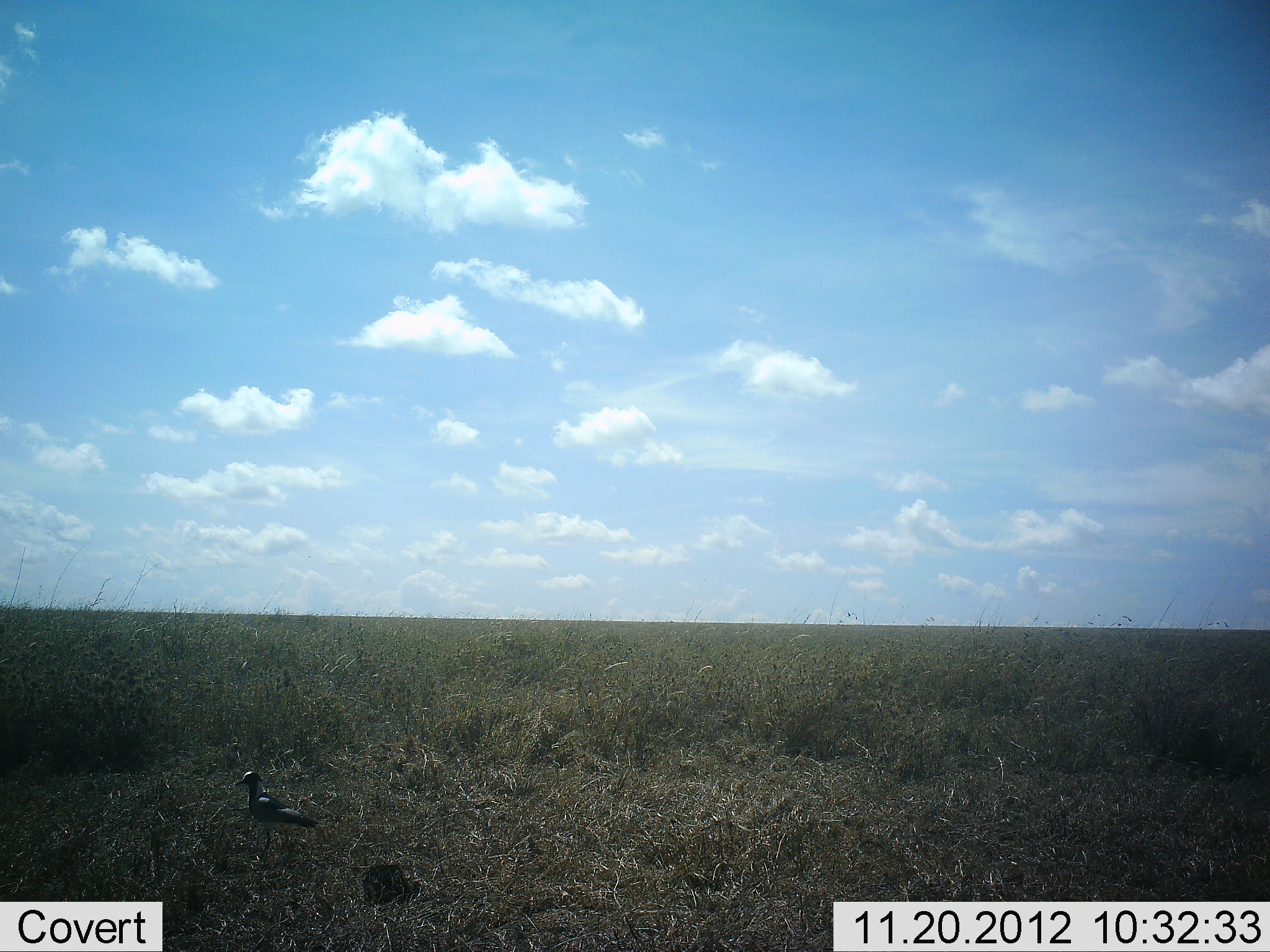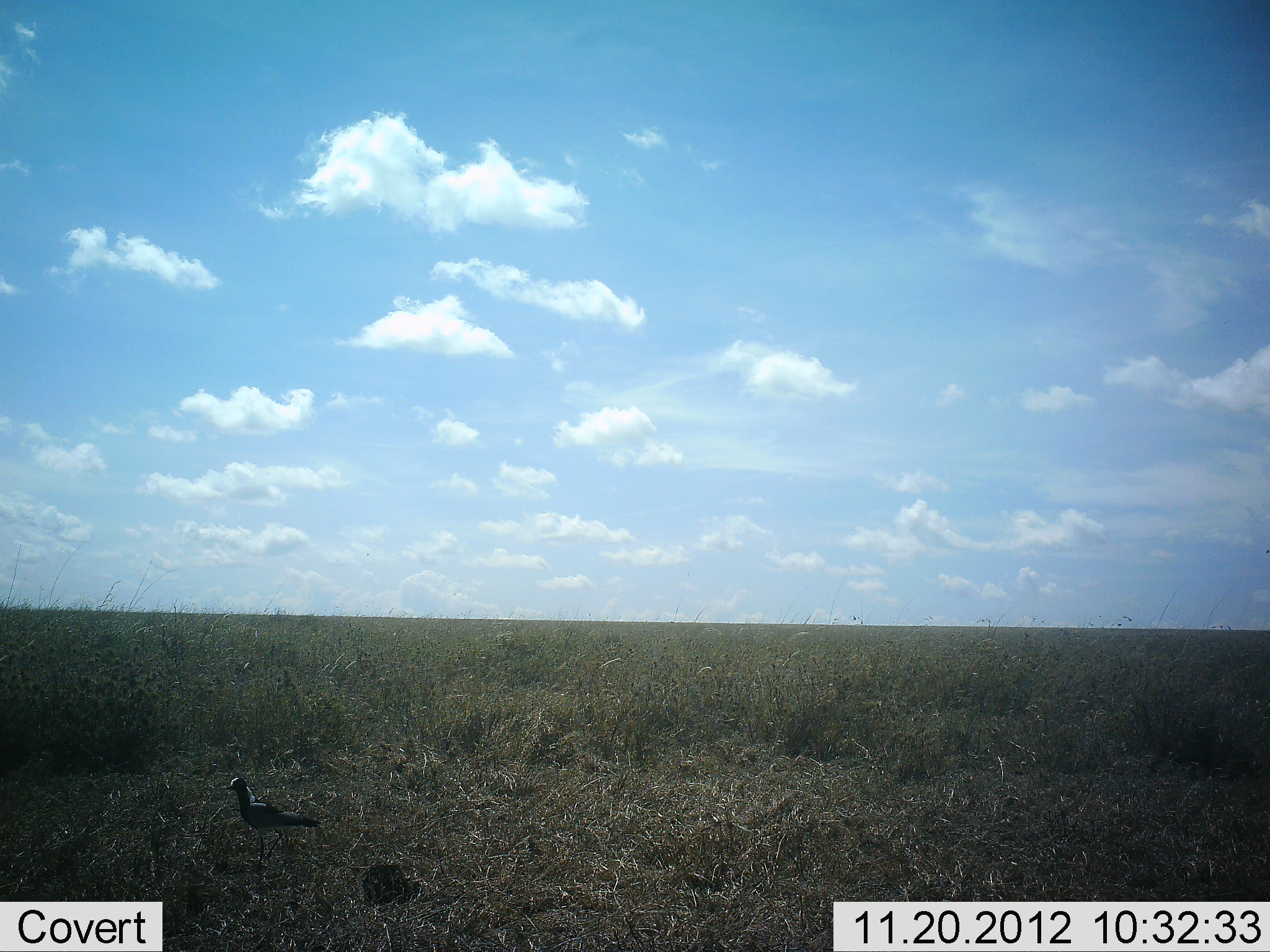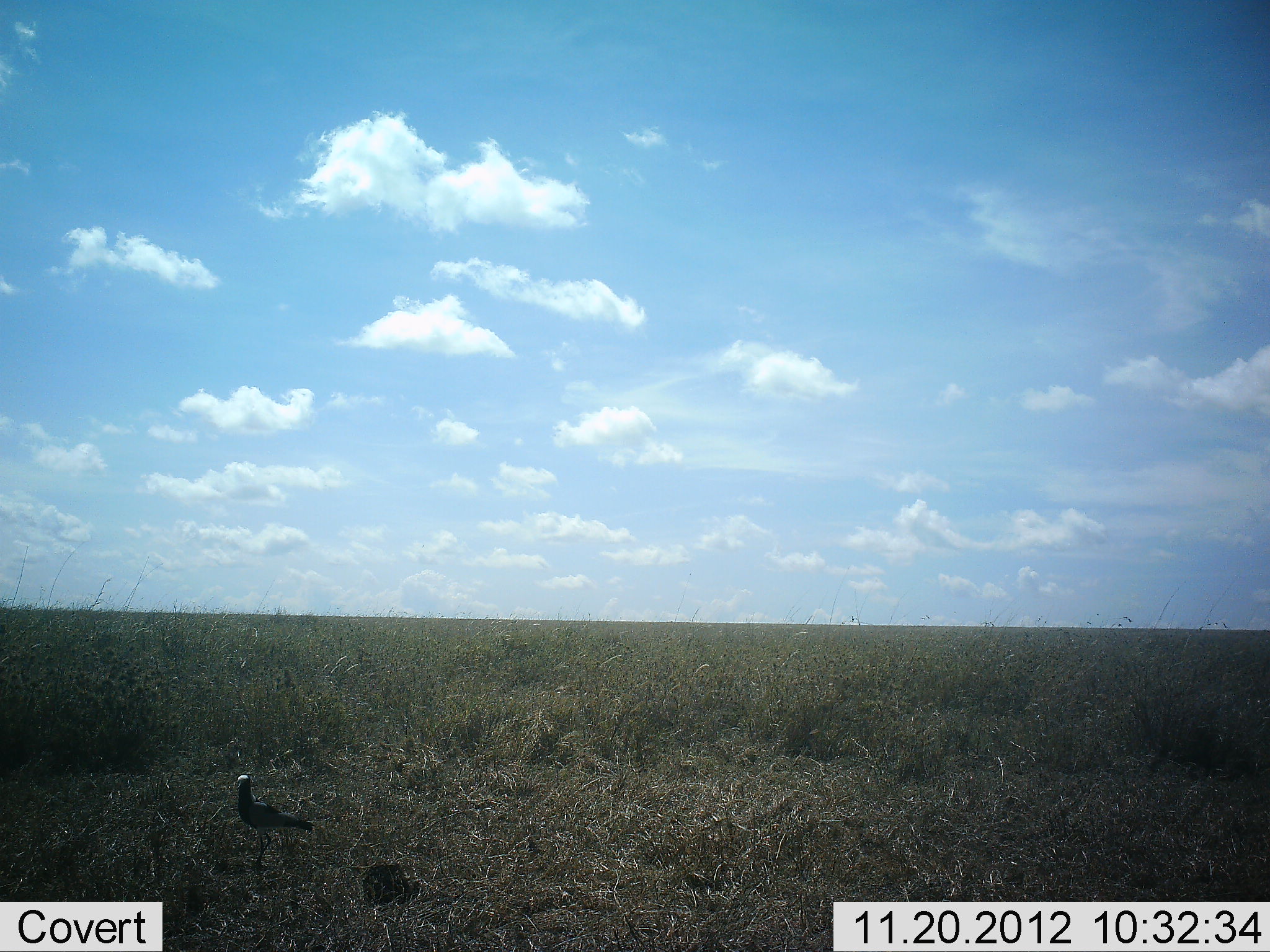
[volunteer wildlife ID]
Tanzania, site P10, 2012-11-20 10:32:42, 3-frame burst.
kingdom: Animalia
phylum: Chordata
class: Aves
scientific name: Aves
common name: bird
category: otherbird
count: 1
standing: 76%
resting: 8%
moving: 20%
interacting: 0%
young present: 0%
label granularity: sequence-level